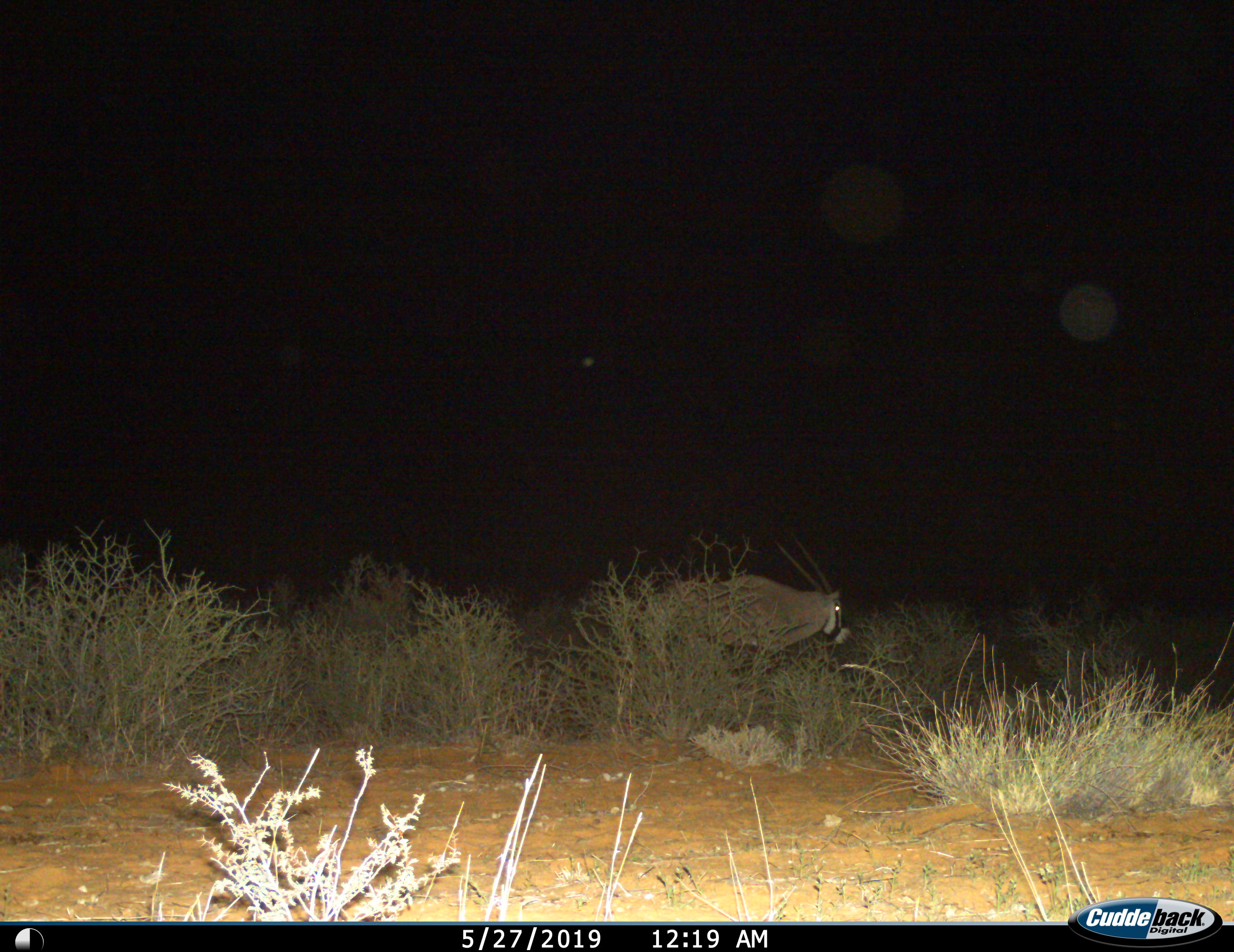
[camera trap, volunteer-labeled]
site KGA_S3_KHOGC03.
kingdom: Animalia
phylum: Chordata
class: Mammalia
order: Artiodactyla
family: Bovidae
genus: Oryx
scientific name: Oryx gazella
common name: gemsbok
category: oryx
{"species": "oryx (gemsbok) (Oryx gazella)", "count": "1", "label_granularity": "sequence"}